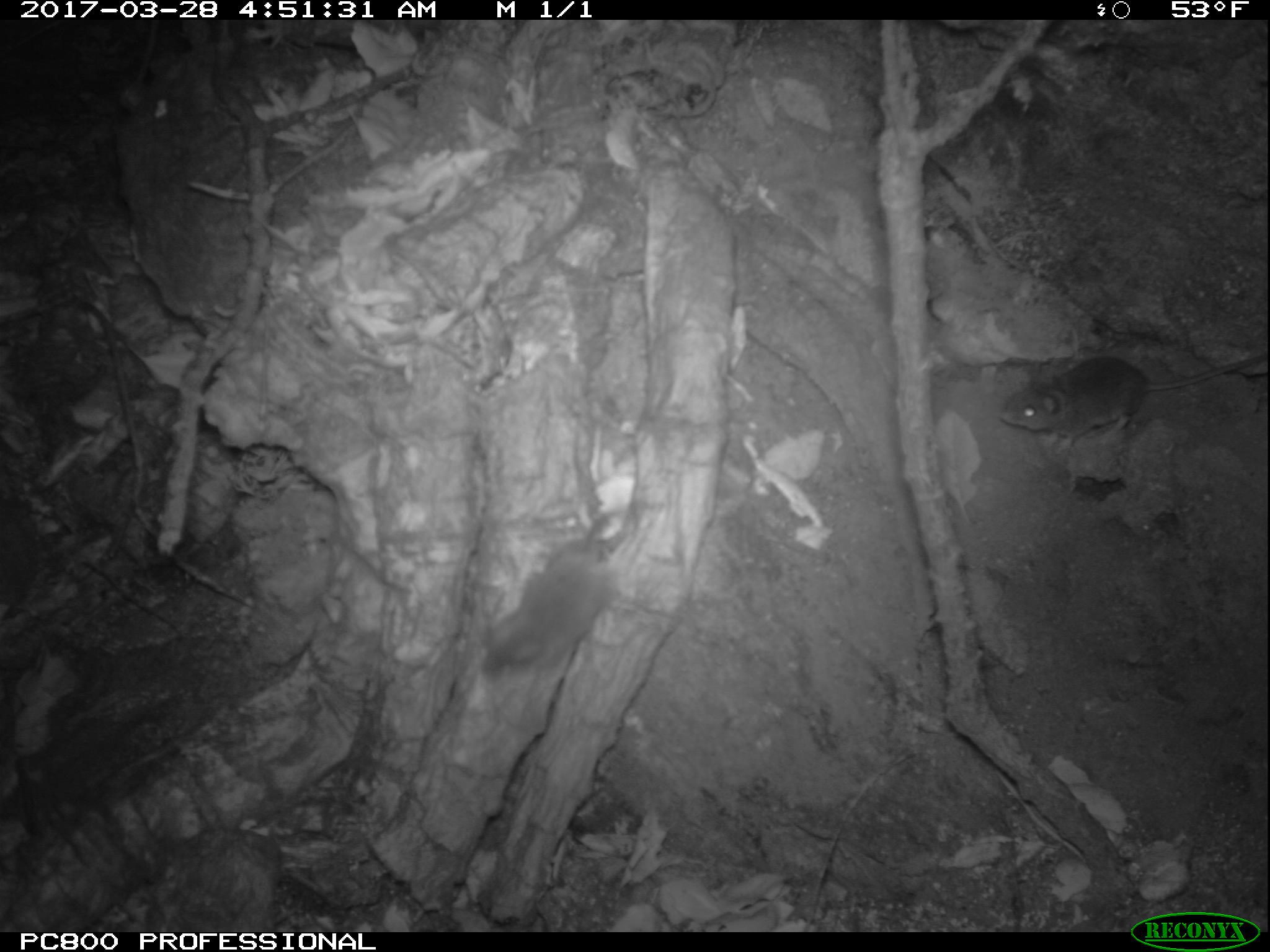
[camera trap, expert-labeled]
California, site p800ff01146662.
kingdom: Animalia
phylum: Chordata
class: Mammalia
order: Rodentia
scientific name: Rodentia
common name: rodent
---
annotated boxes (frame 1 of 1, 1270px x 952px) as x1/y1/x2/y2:
rodent: 477/503/663/683; 997/351/1269/451